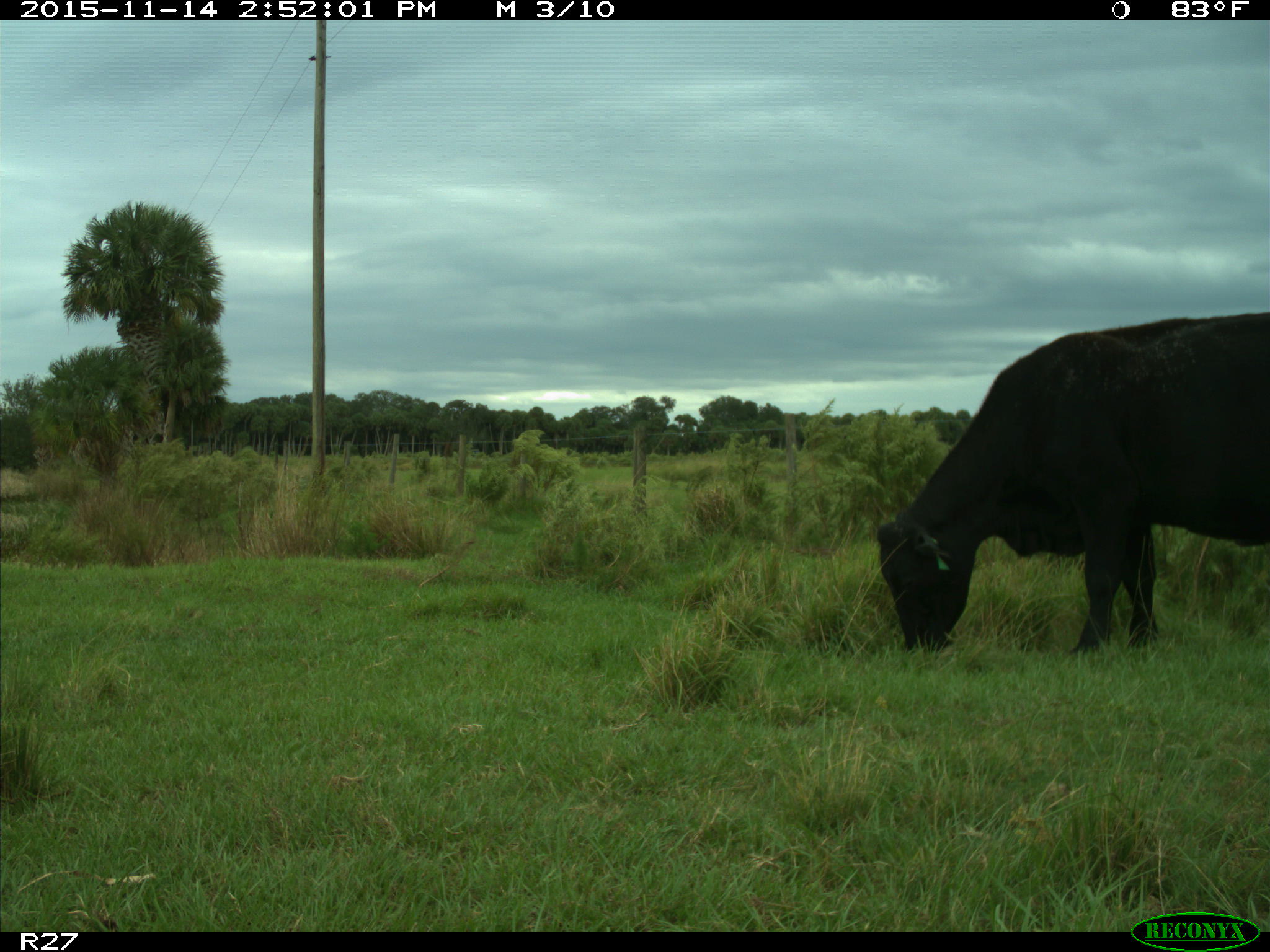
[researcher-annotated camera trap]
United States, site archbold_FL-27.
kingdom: Animalia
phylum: Chordata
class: Mammalia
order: Artiodactyla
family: Bovidae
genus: Bos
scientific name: Bos taurus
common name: domestic cow